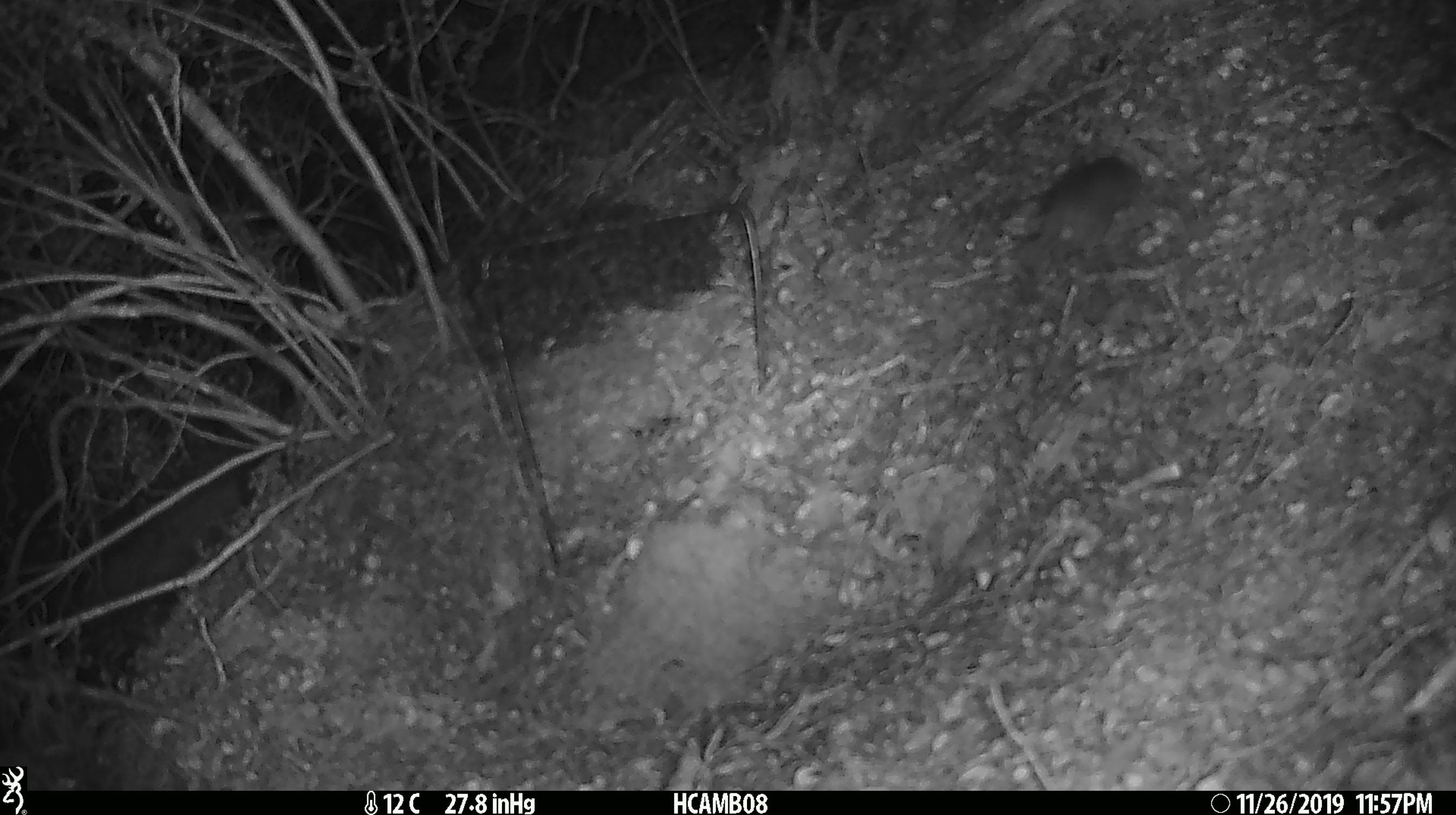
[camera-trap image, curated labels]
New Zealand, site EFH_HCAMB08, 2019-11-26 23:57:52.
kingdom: Animalia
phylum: Chordata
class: Mammalia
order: Rodentia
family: Muridae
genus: Mus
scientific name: Mus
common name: mouse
Mouse (Mus).